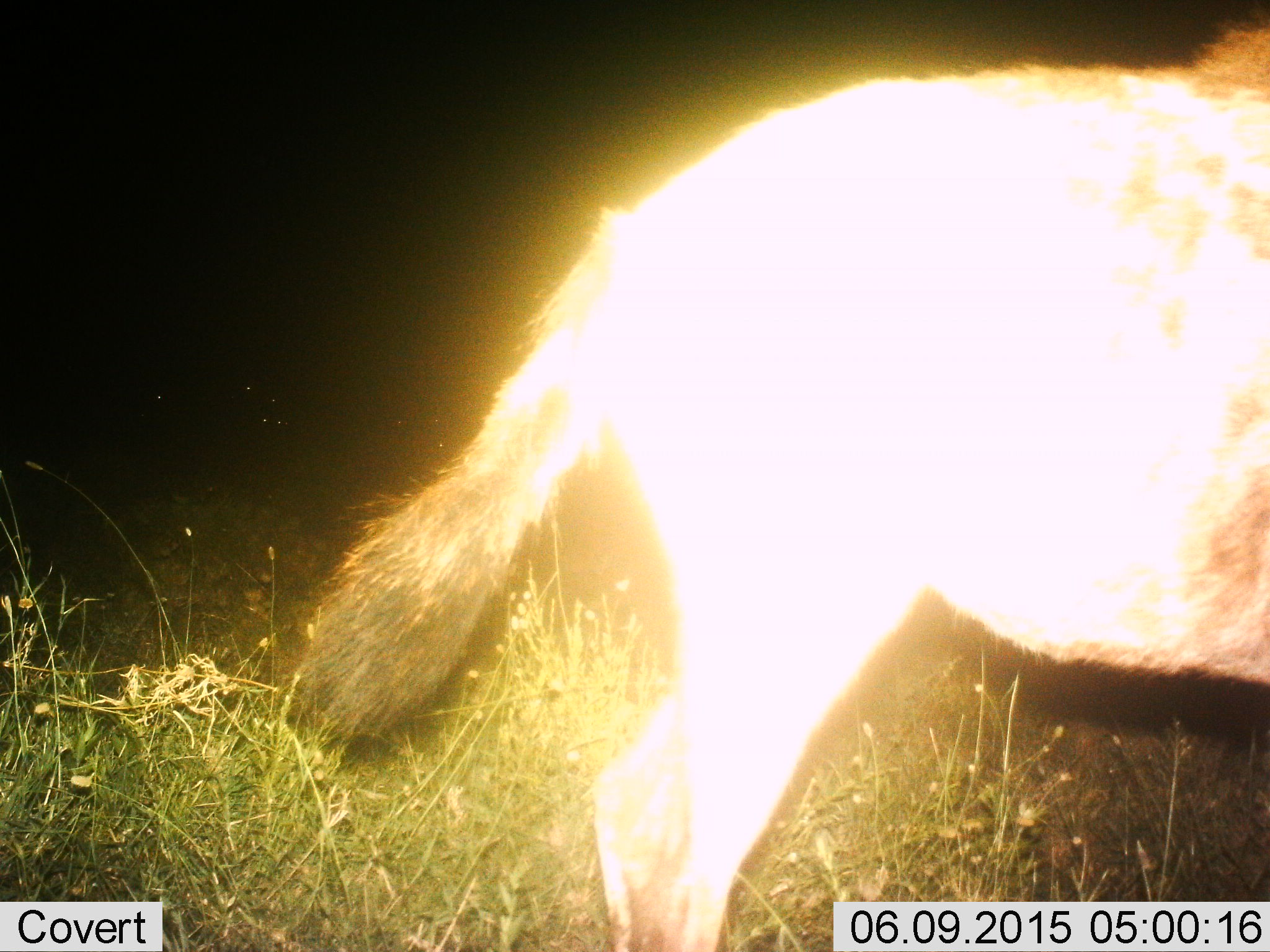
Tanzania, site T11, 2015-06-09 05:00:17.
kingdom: Animalia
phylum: Chordata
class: Mammalia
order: Carnivora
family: Hyaenidae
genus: Crocuta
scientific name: Crocuta crocuta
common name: spotted hyena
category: hyenaspotted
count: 1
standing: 64%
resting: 0%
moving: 36%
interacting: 0%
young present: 0%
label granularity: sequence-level